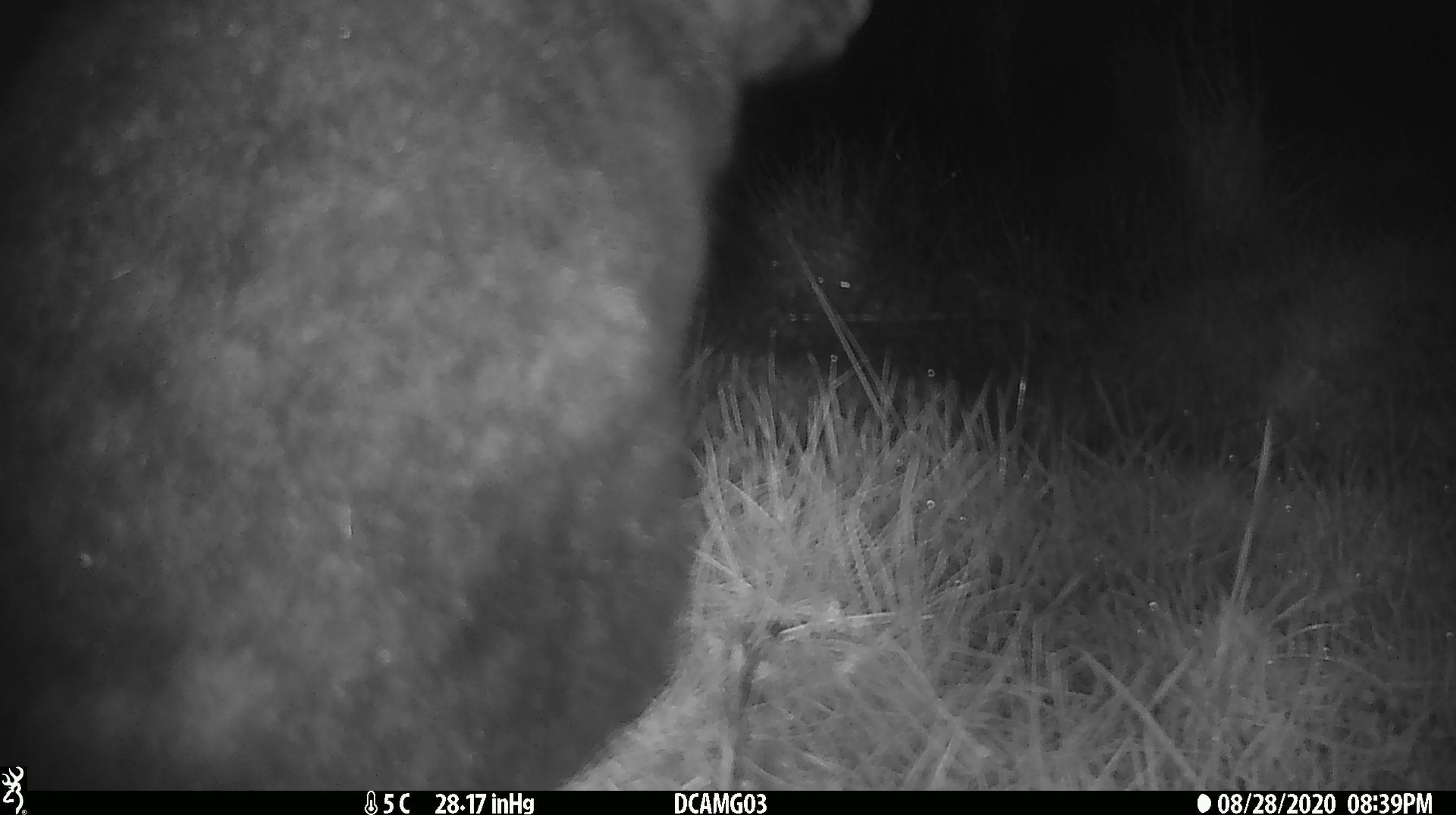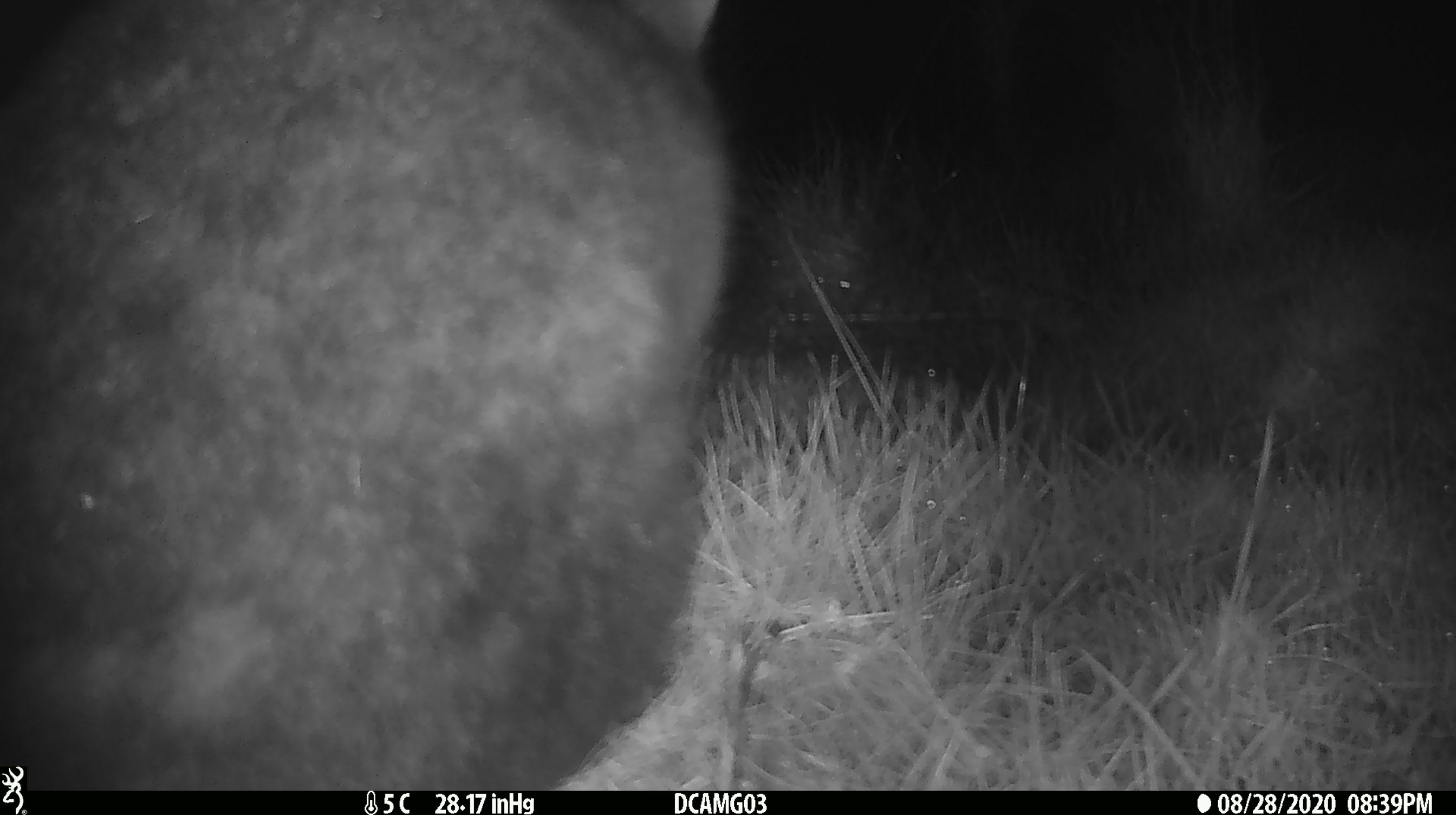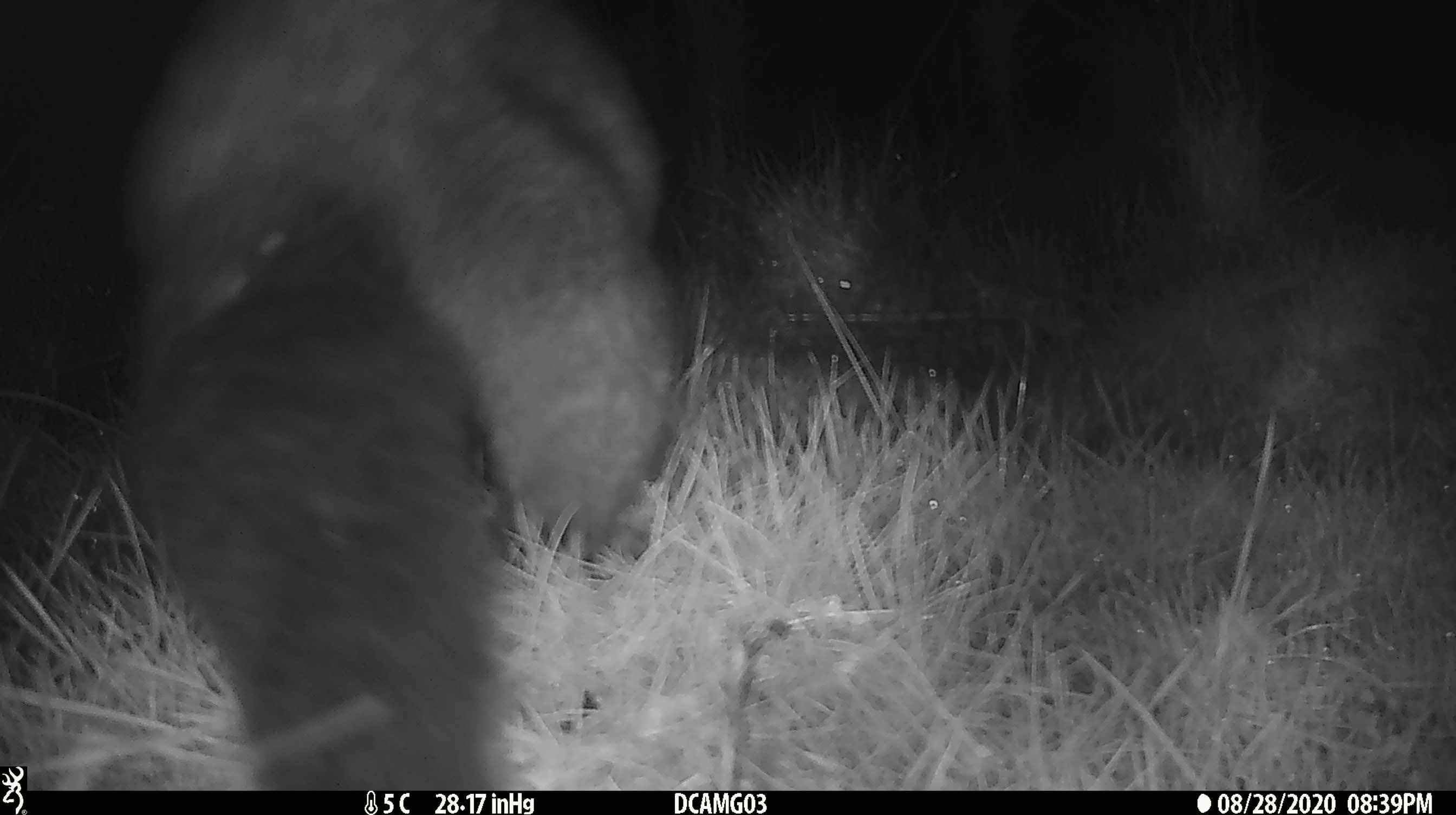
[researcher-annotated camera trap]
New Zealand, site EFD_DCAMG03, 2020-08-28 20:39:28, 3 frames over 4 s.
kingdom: Animalia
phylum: Chordata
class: Mammalia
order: Diprotodontia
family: Phalangeridae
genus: Trichosurus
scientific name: Trichosurus vulpecula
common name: common brushtail possum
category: possum